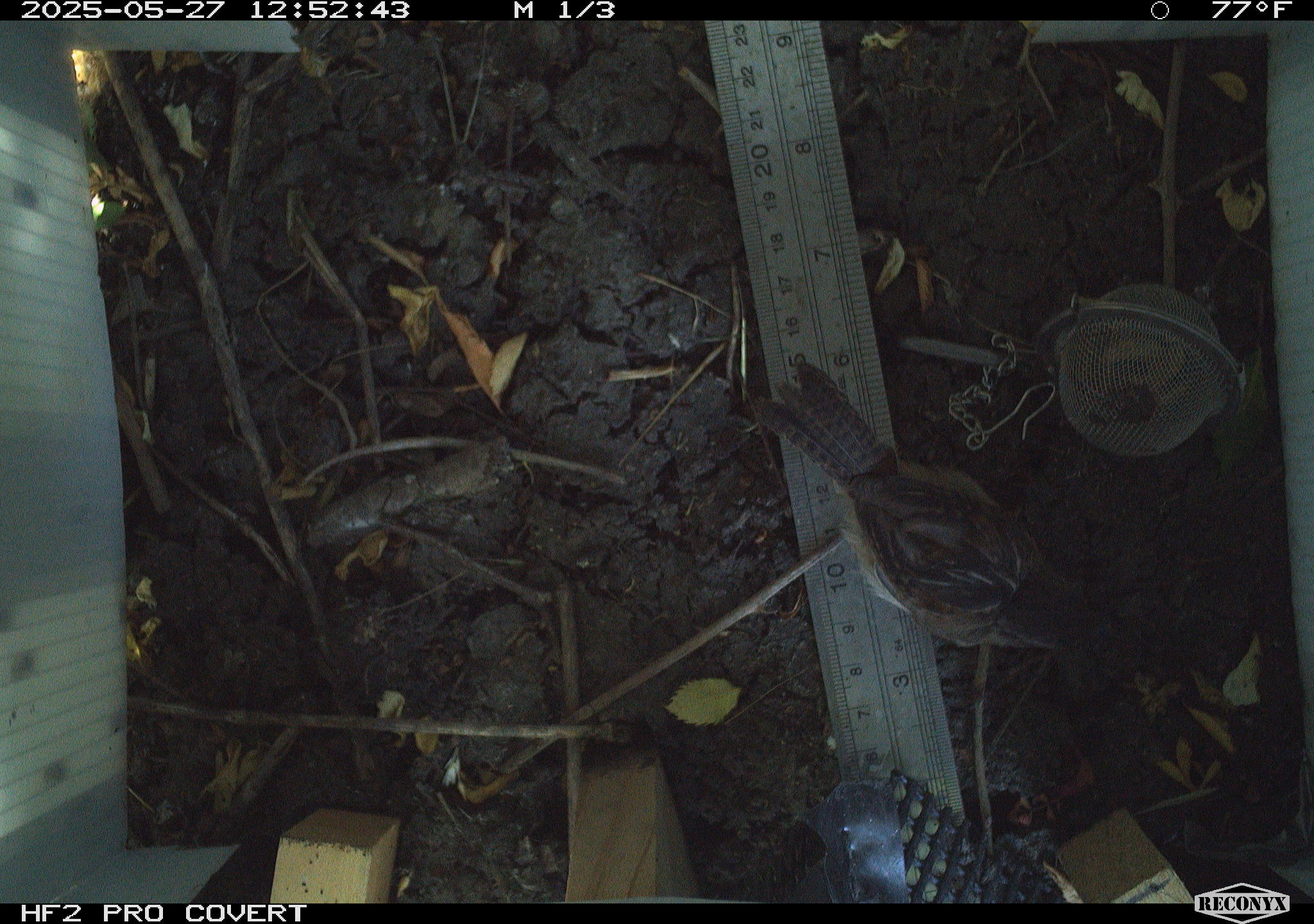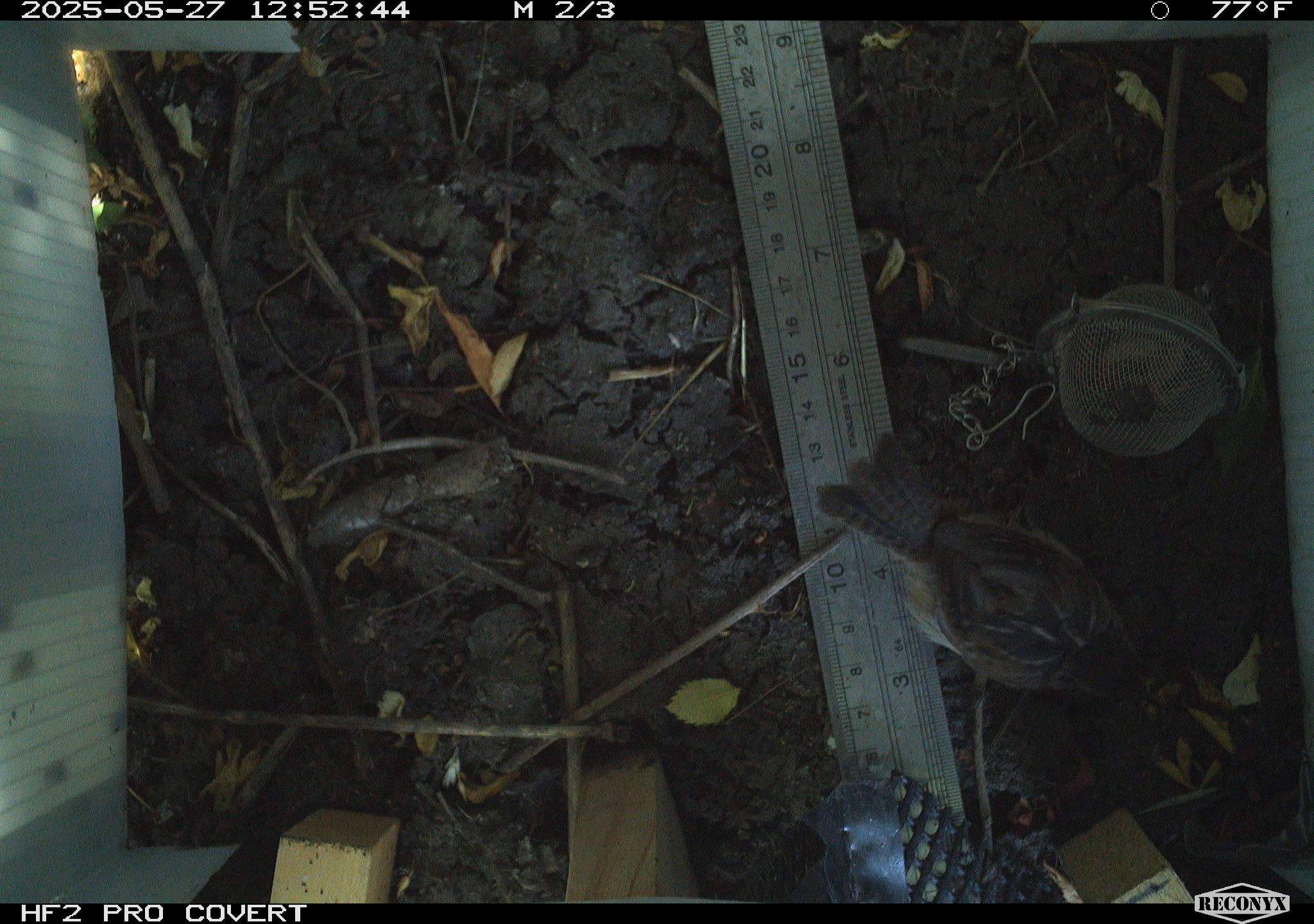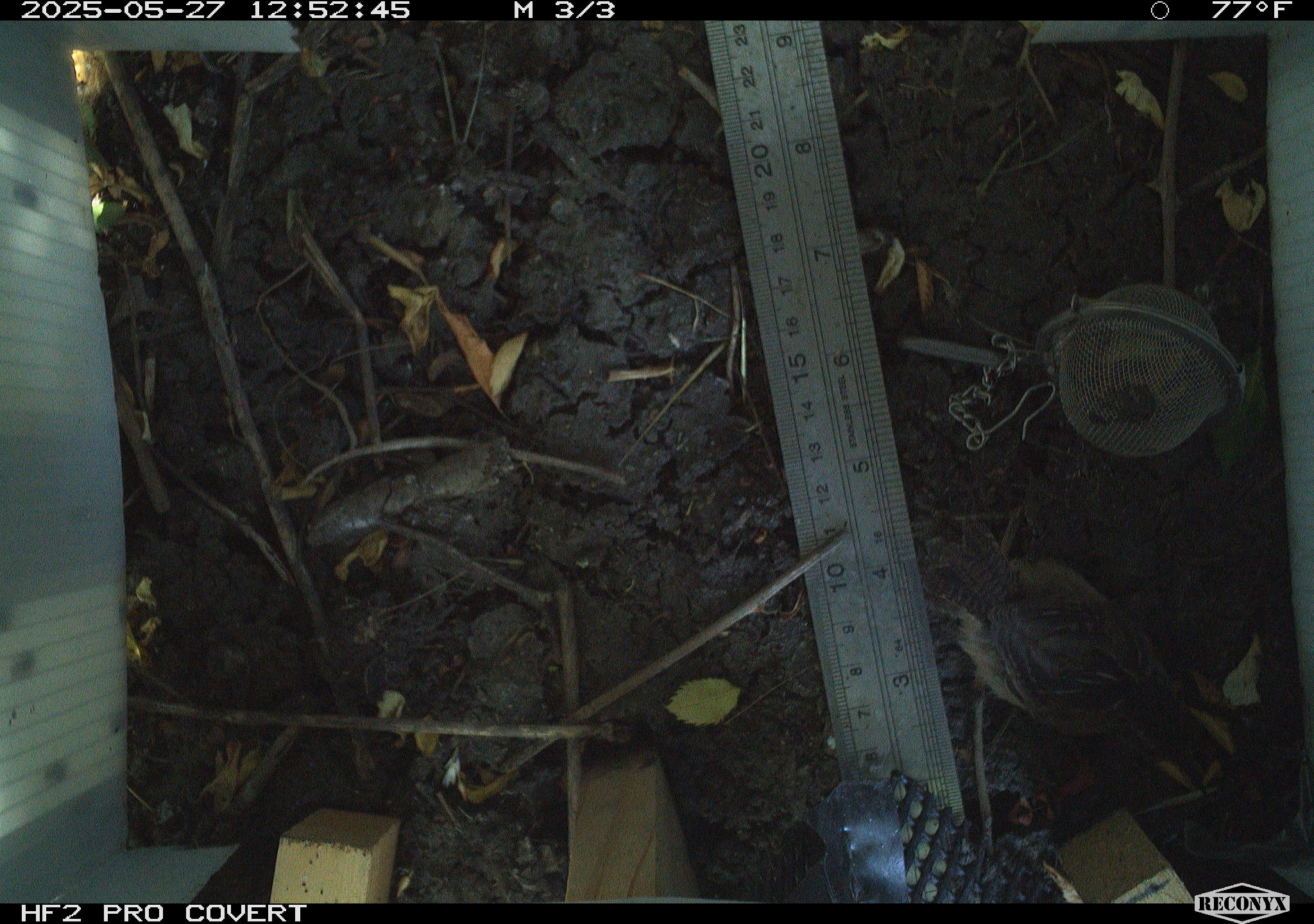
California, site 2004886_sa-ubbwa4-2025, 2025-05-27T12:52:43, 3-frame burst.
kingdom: Animalia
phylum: Chordata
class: Aves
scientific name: Aves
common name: bird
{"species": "bird (Aves)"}